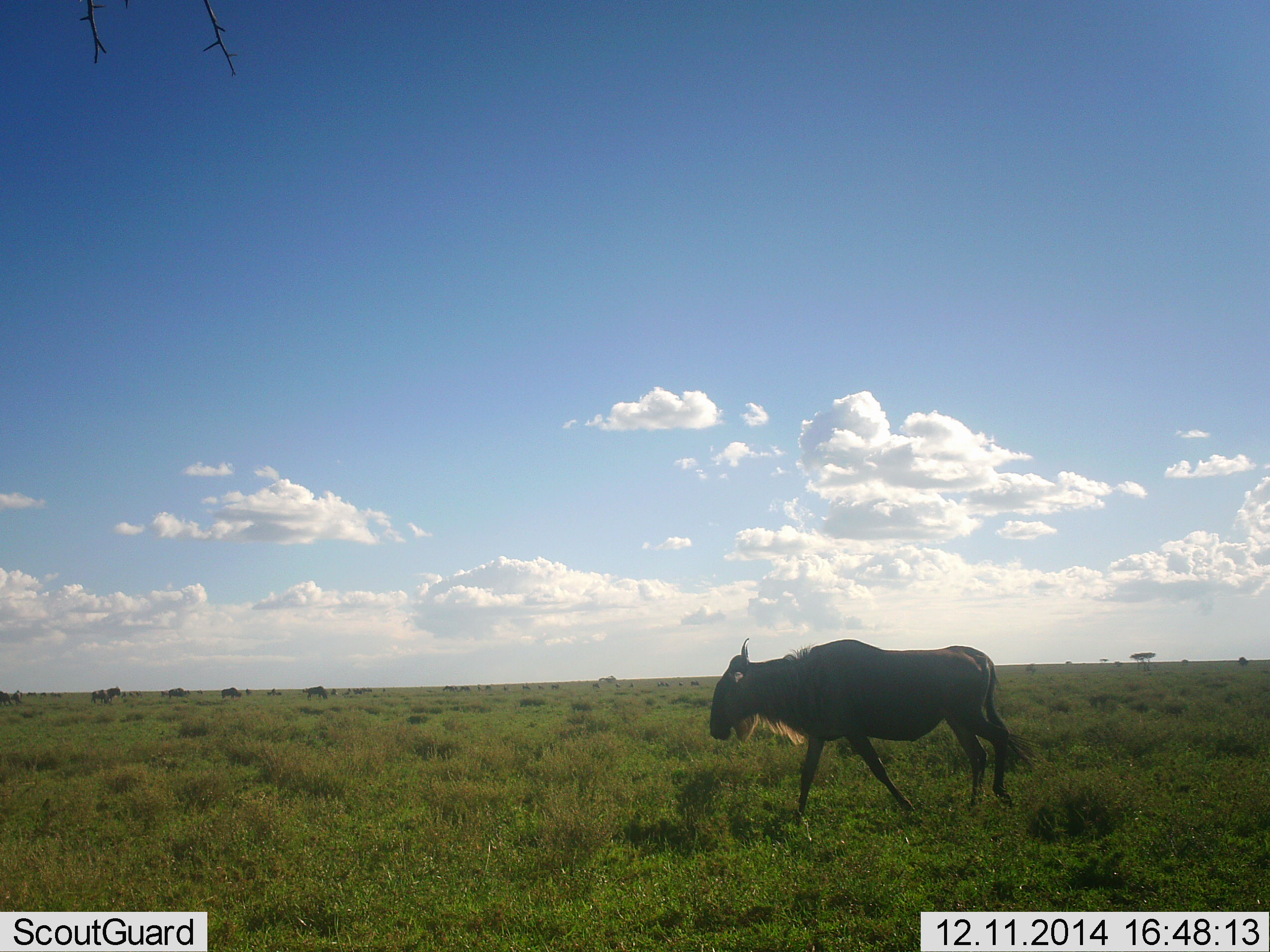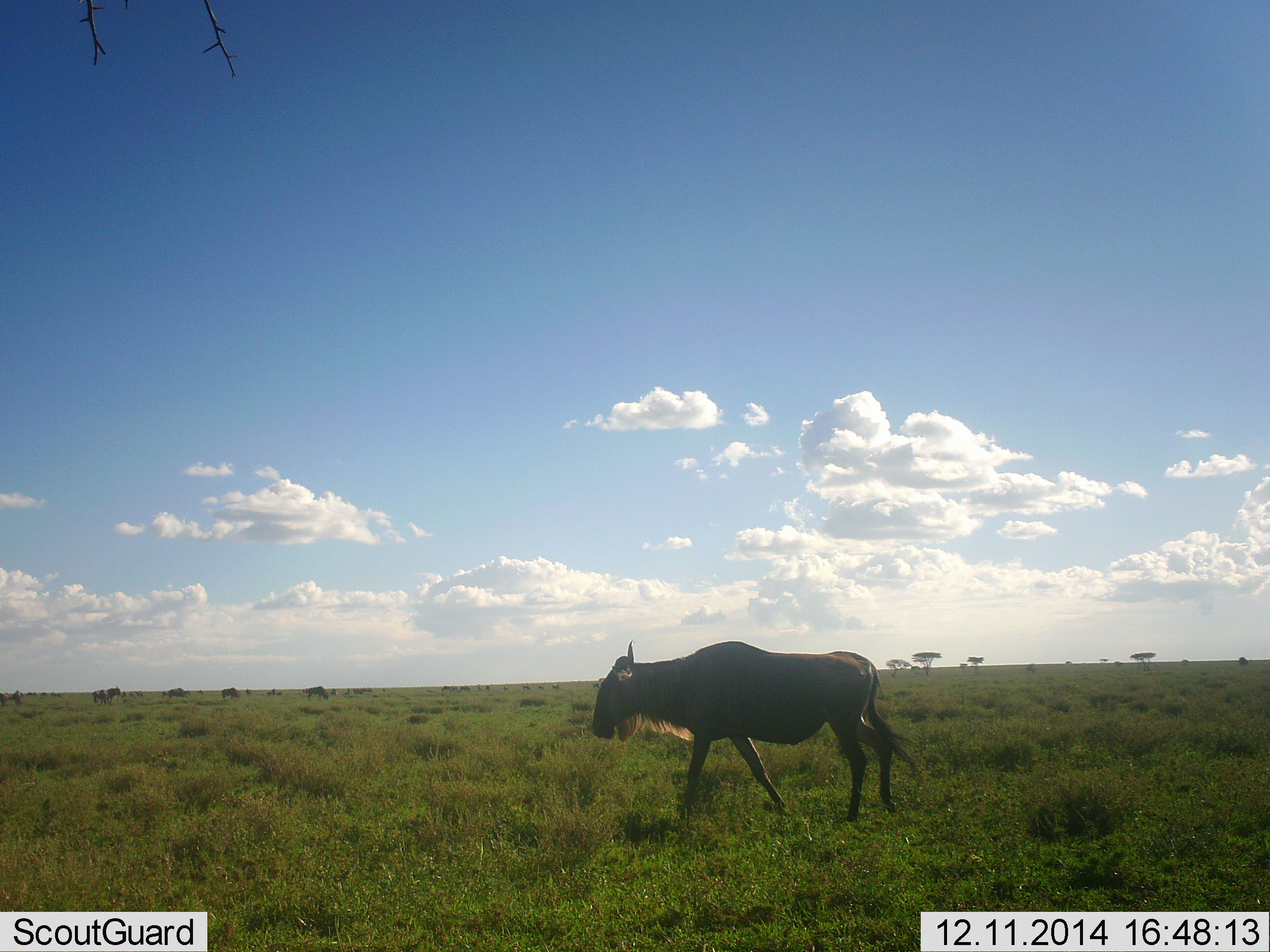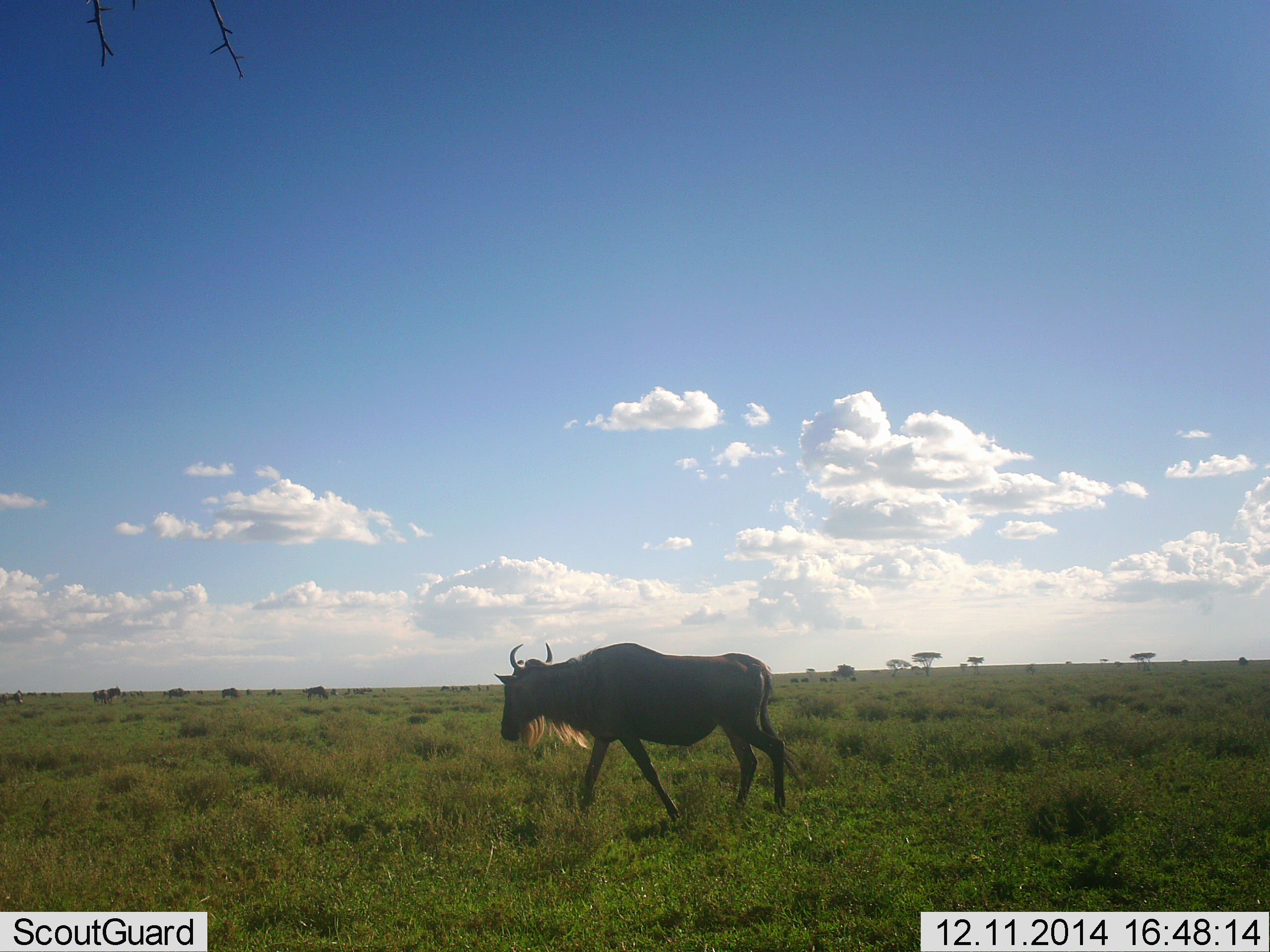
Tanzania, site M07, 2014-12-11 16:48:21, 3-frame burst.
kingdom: Animalia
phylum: Chordata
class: Mammalia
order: Artiodactyla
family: Bovidae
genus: Connochaetes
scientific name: Connochaetes taurinus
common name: blue wildebeest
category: wildebeest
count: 6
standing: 40%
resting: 0%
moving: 90%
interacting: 0%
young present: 0%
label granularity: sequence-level